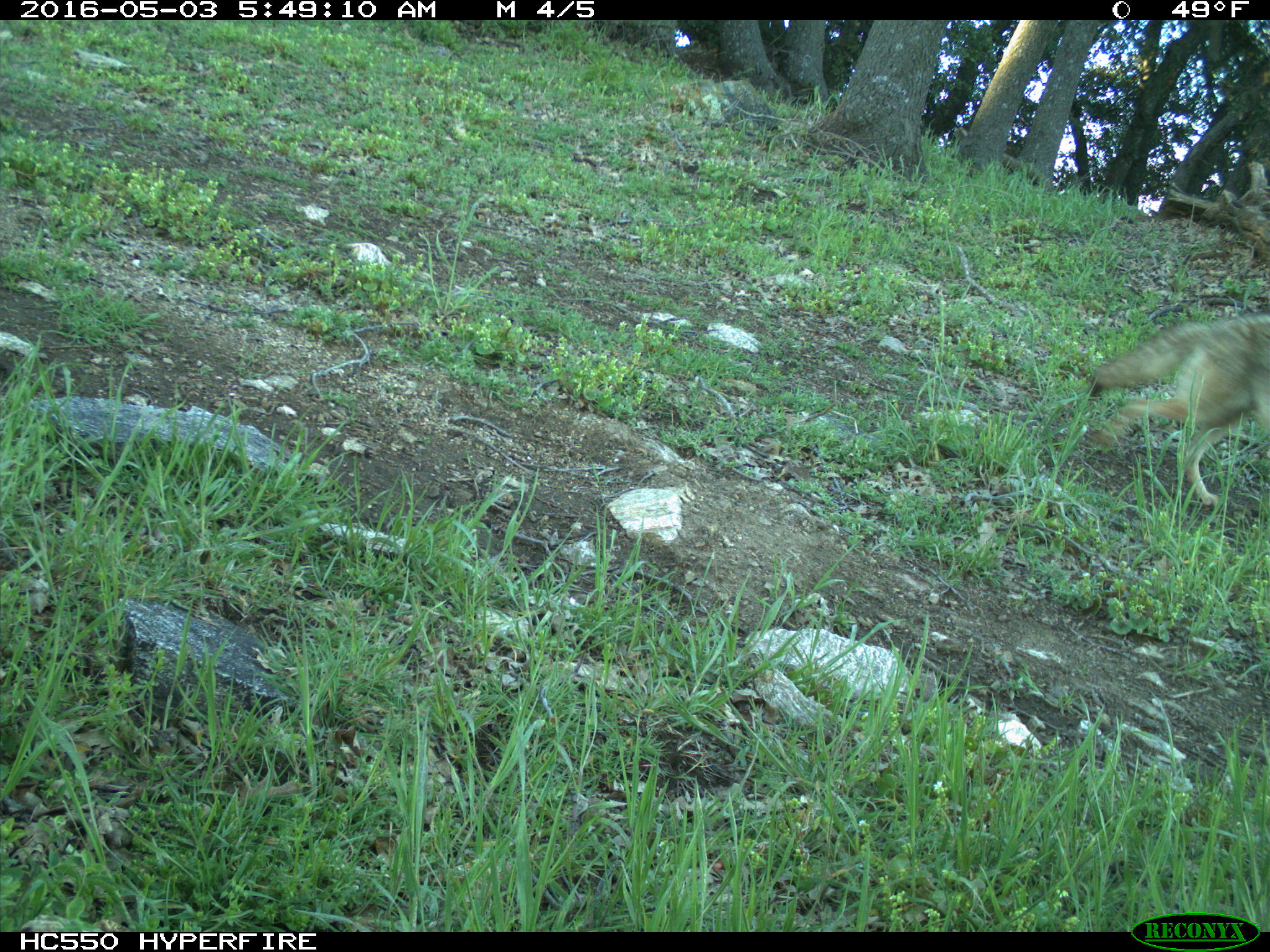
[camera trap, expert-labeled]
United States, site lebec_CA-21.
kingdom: Animalia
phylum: Chordata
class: Mammalia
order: Carnivora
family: Canidae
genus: Canis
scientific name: Canis latrans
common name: coyote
Canis latrans (coyote).